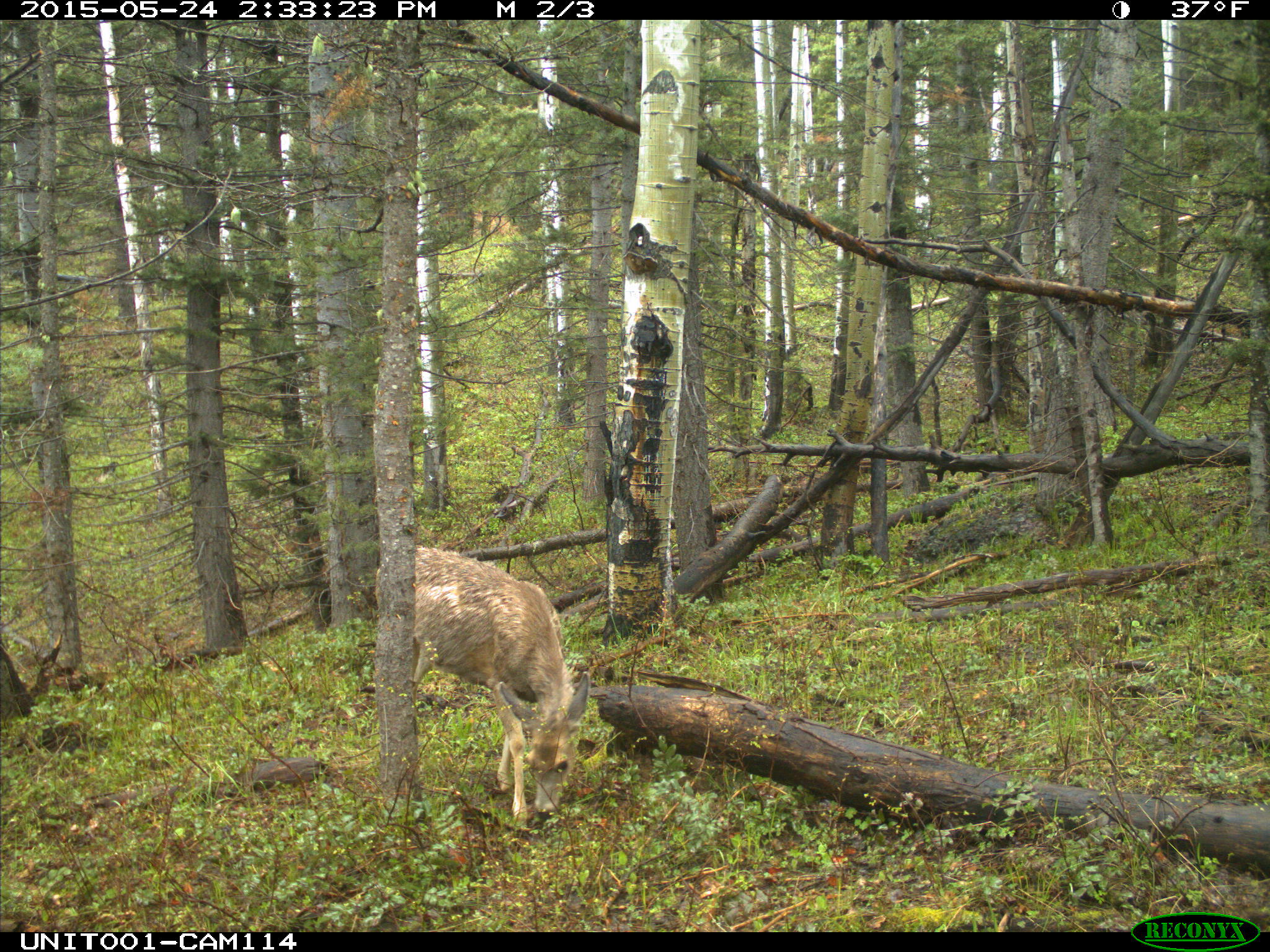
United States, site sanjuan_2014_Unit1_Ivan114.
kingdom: Animalia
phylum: Chordata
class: Mammalia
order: Artiodactyla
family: Cervidae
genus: Odocoileus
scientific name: Odocoileus hemionus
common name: mule deer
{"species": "Odocoileus hemionus (mule deer)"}